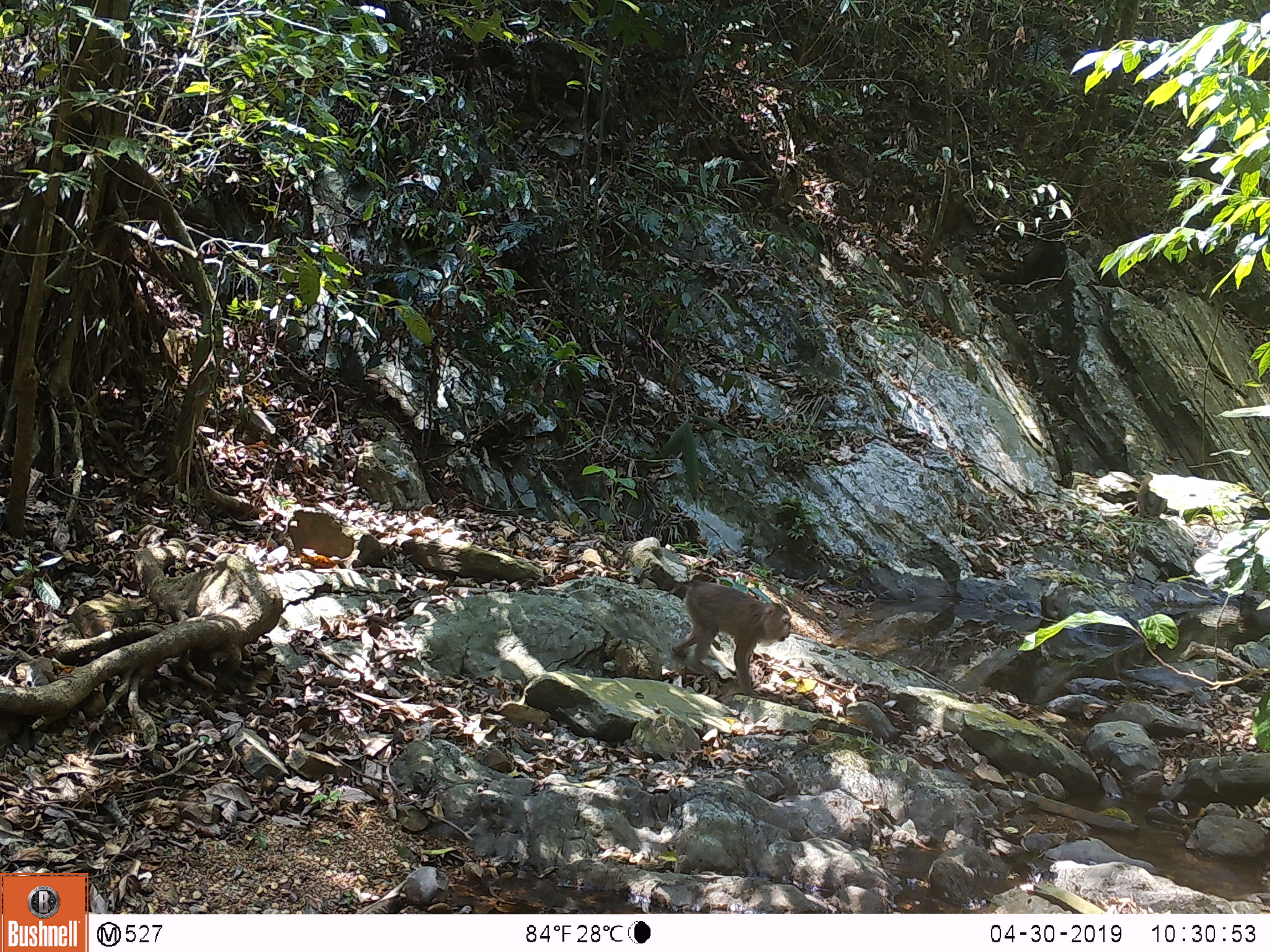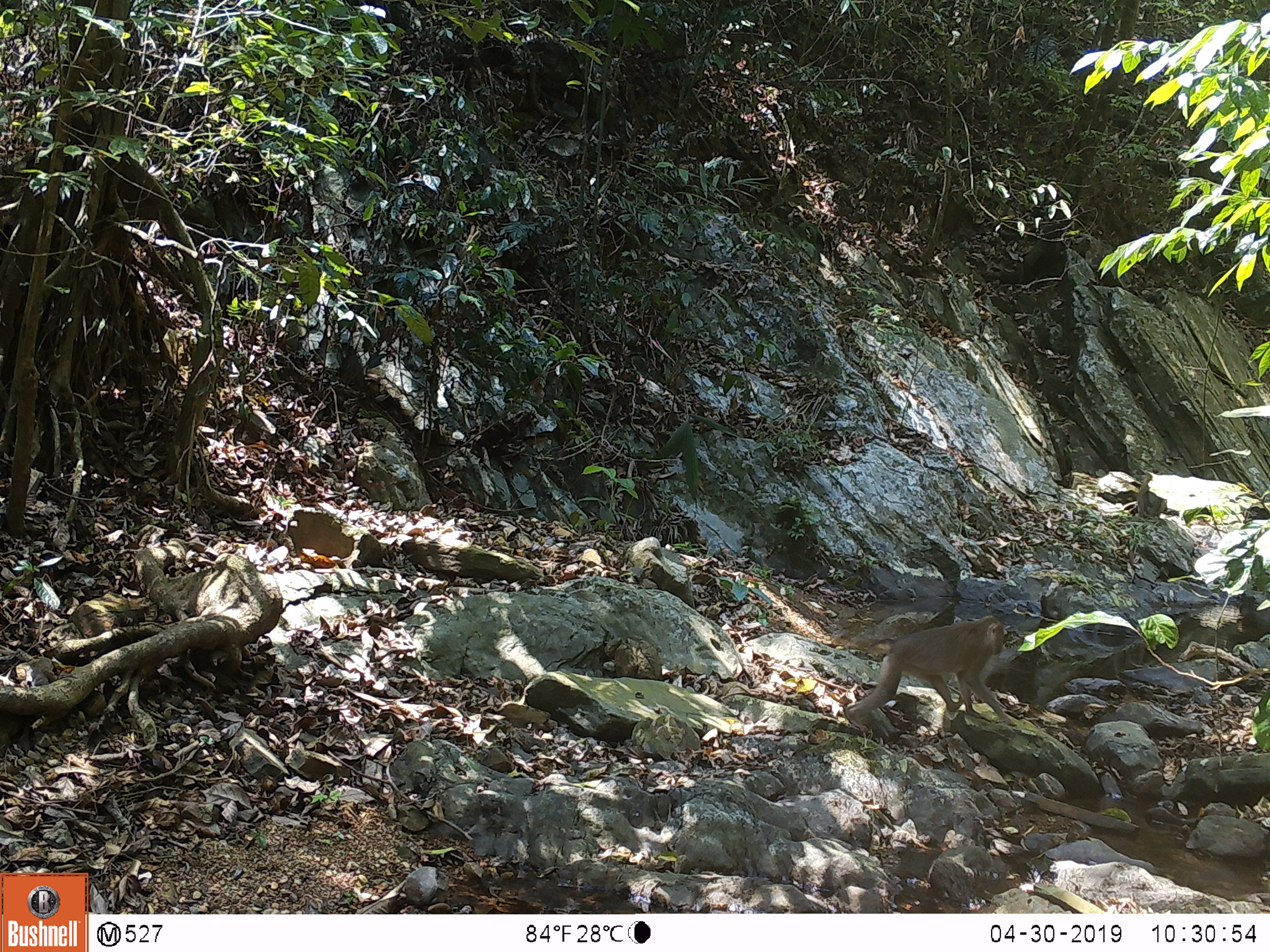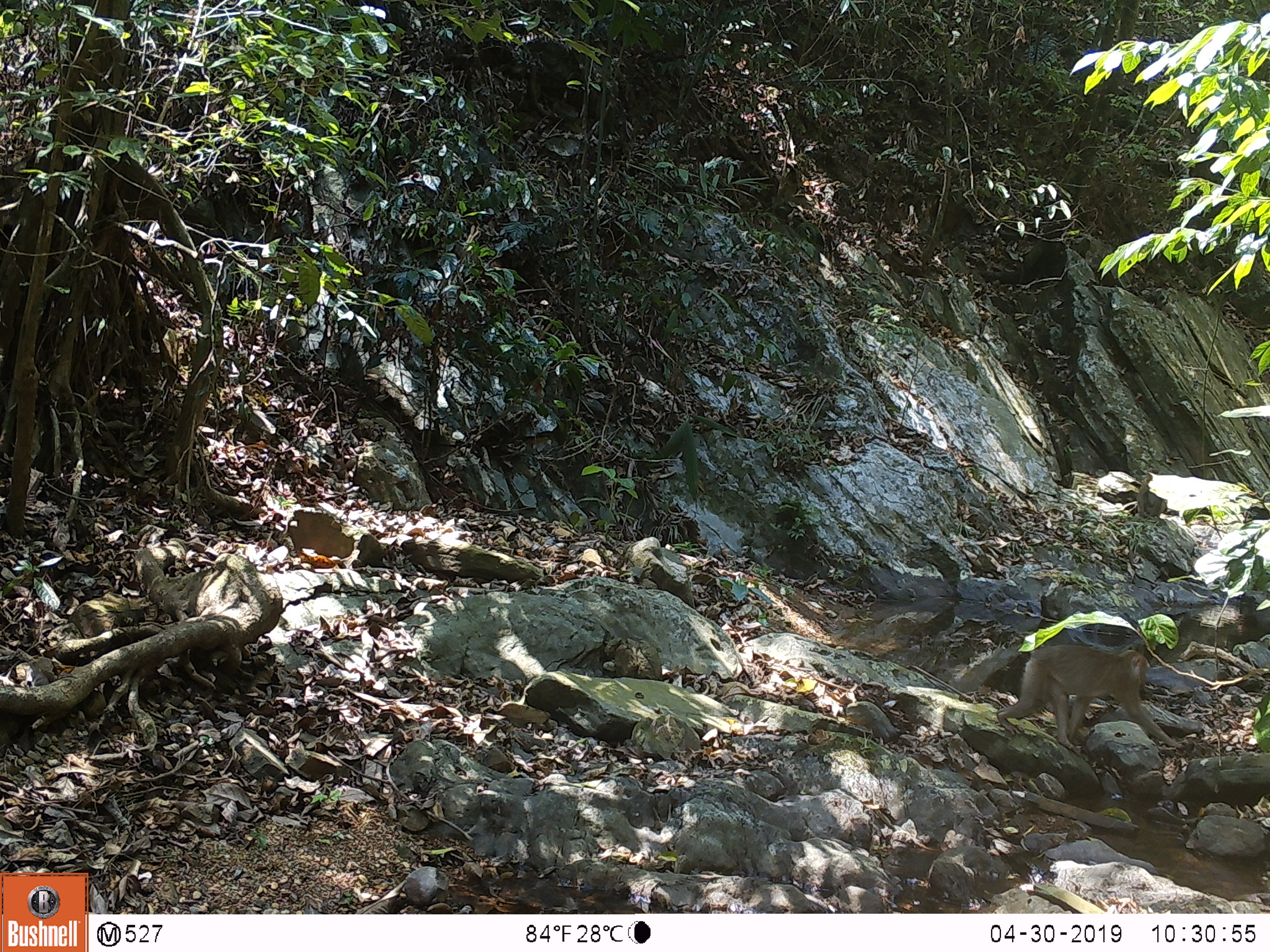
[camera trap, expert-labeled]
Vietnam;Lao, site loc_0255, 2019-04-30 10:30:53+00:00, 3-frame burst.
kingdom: Animalia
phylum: Chordata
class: Mammalia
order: Primates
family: Cercopithecidae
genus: Macaca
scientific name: Macaca nemestrina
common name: pig-tailed macaque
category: pig tailed macaque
Pig tailed macaque (pig-tailed macaque) (Macaca nemestrina). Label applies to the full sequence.